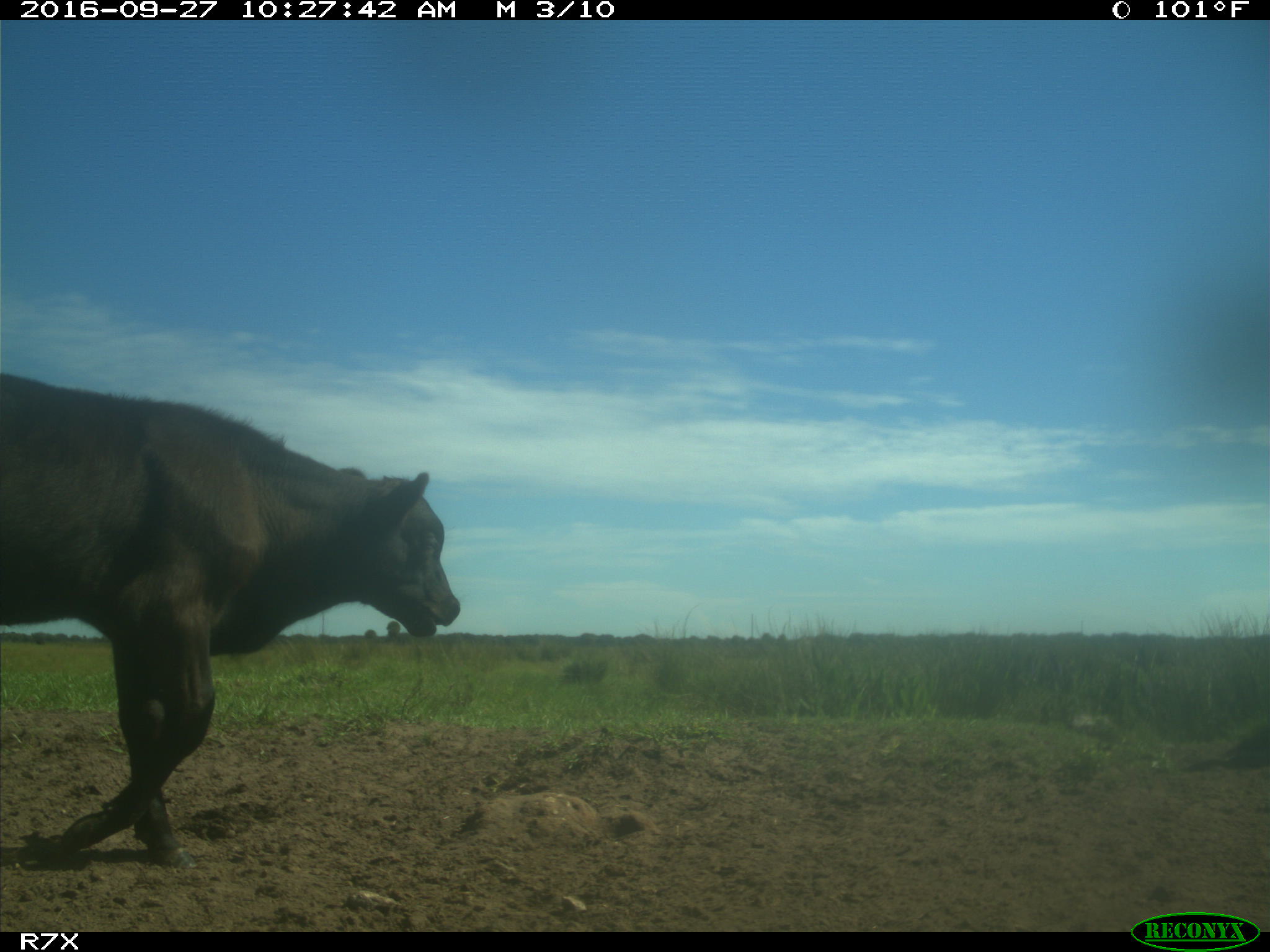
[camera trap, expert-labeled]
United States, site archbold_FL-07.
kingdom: Animalia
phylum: Chordata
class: Mammalia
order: Artiodactyla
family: Bovidae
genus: Bos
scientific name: Bos taurus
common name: domestic cow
Bos taurus (domestic cow).